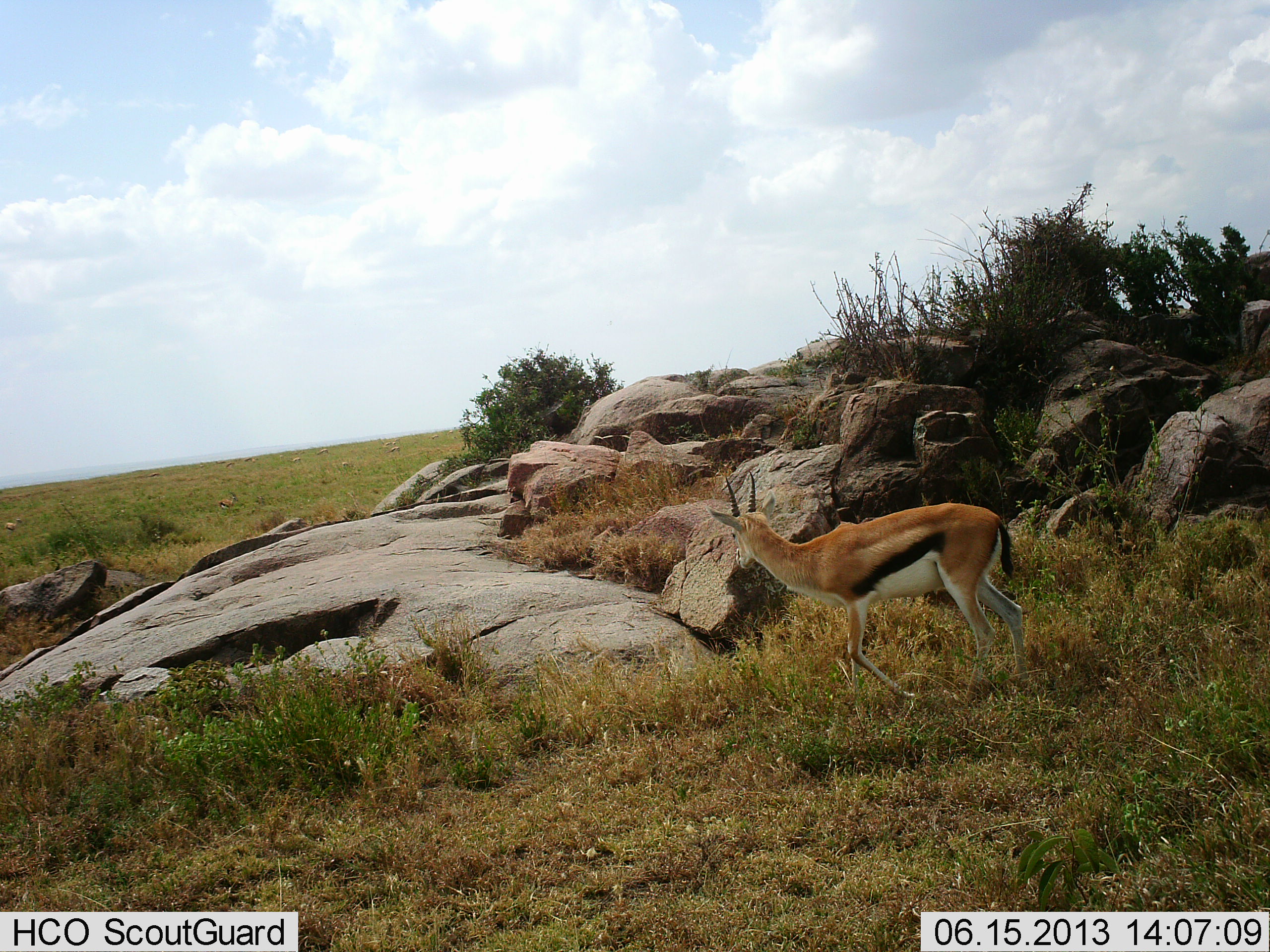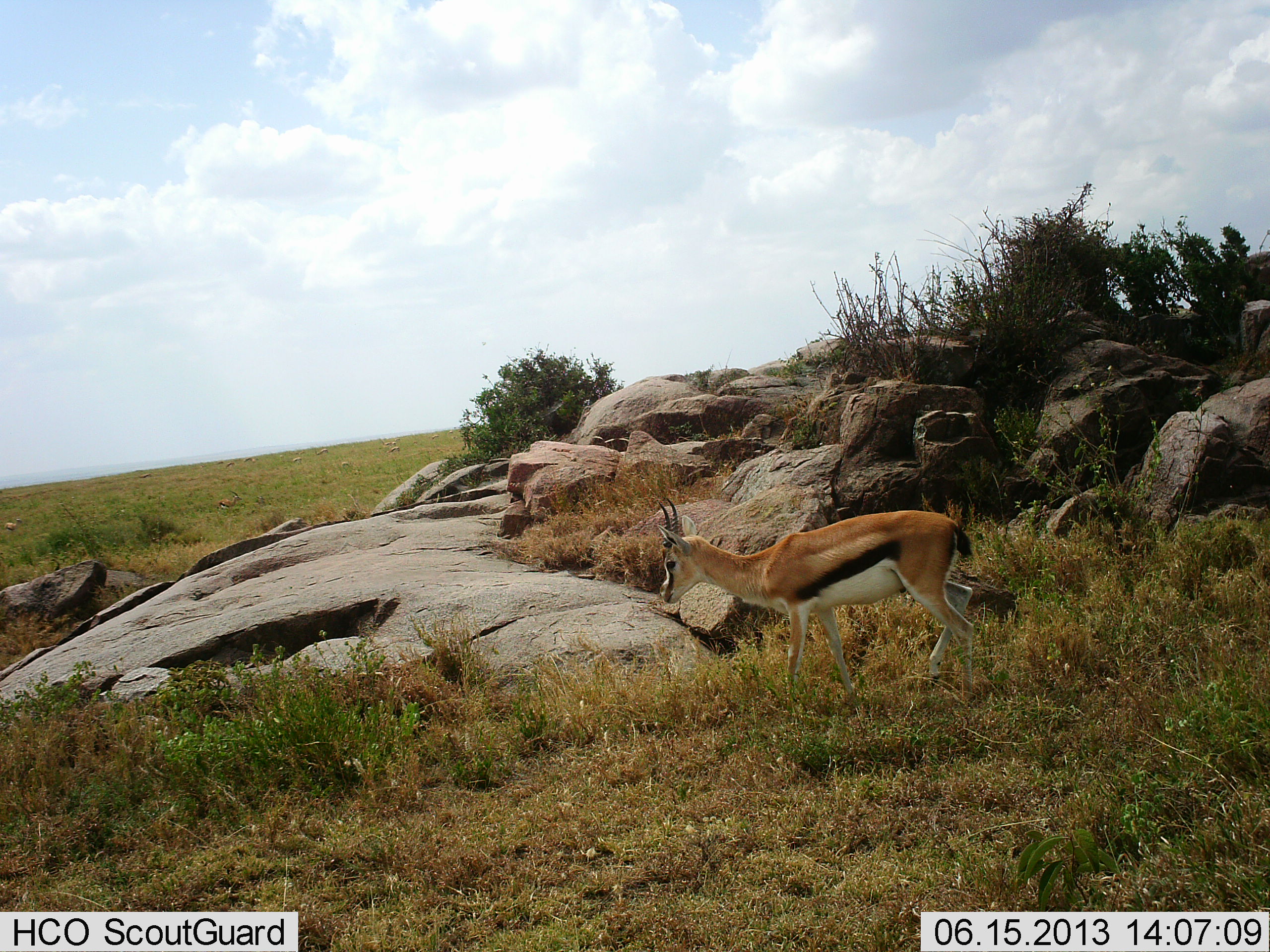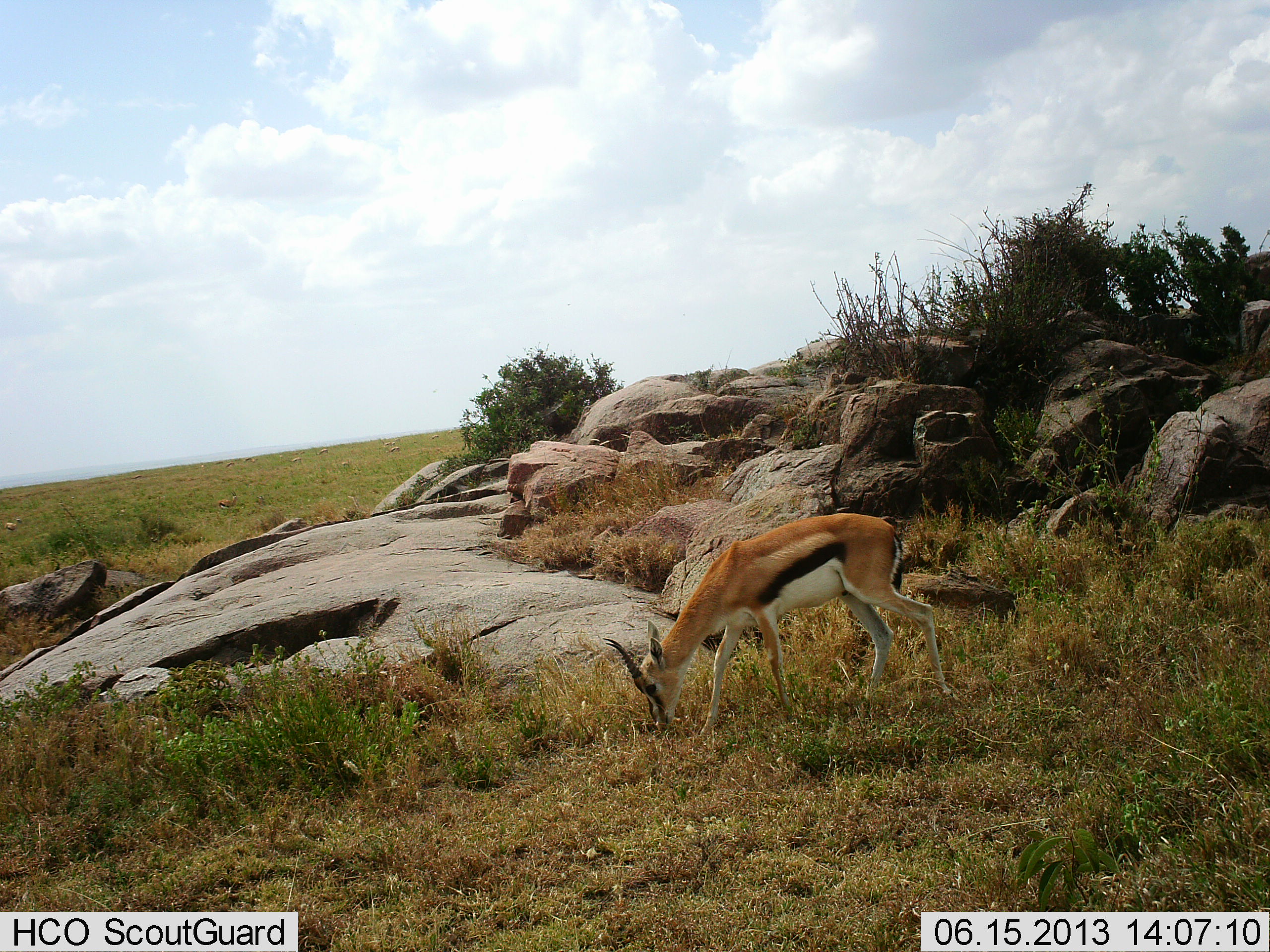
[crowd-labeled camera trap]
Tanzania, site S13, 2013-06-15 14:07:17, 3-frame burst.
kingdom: Animalia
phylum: Chordata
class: Mammalia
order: Artiodactyla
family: Bovidae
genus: Eudorcas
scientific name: Eudorcas thomsonii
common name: thomson's gazelle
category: gazellethomsons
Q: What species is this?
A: Gazellethomsons (thomson's gazelle) (Eudorcas thomsonii).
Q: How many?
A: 1.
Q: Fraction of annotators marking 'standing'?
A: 11%.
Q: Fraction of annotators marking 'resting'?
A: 0%.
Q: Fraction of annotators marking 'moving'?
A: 75%.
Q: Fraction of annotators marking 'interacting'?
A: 0%.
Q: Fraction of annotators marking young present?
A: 0%.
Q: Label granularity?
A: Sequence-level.